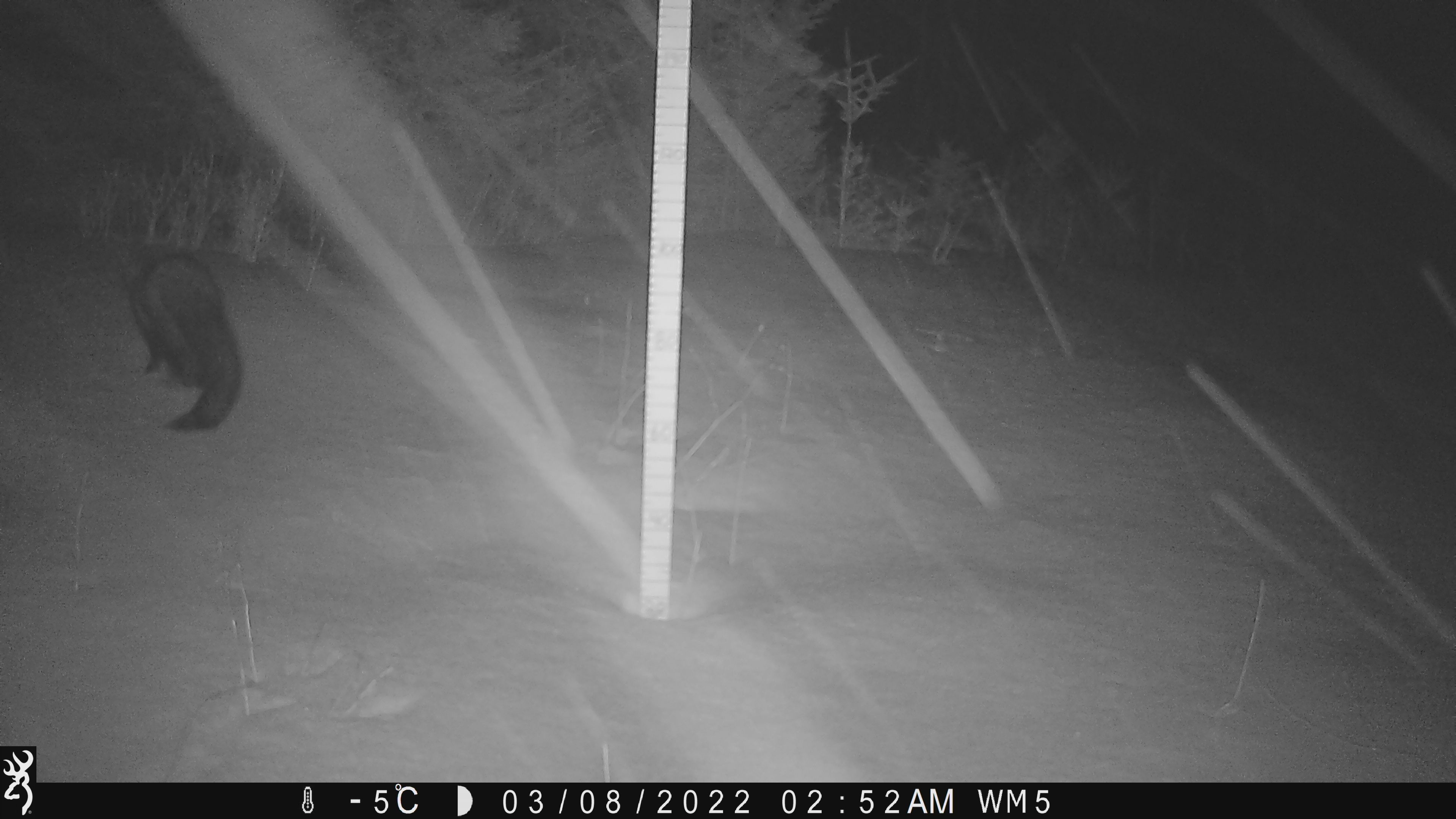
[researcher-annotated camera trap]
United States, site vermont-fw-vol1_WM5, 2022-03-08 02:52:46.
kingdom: Animalia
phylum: Chordata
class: Mammalia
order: Carnivora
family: Mustelidae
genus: Pekania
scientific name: Pekania pennanti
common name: fisher